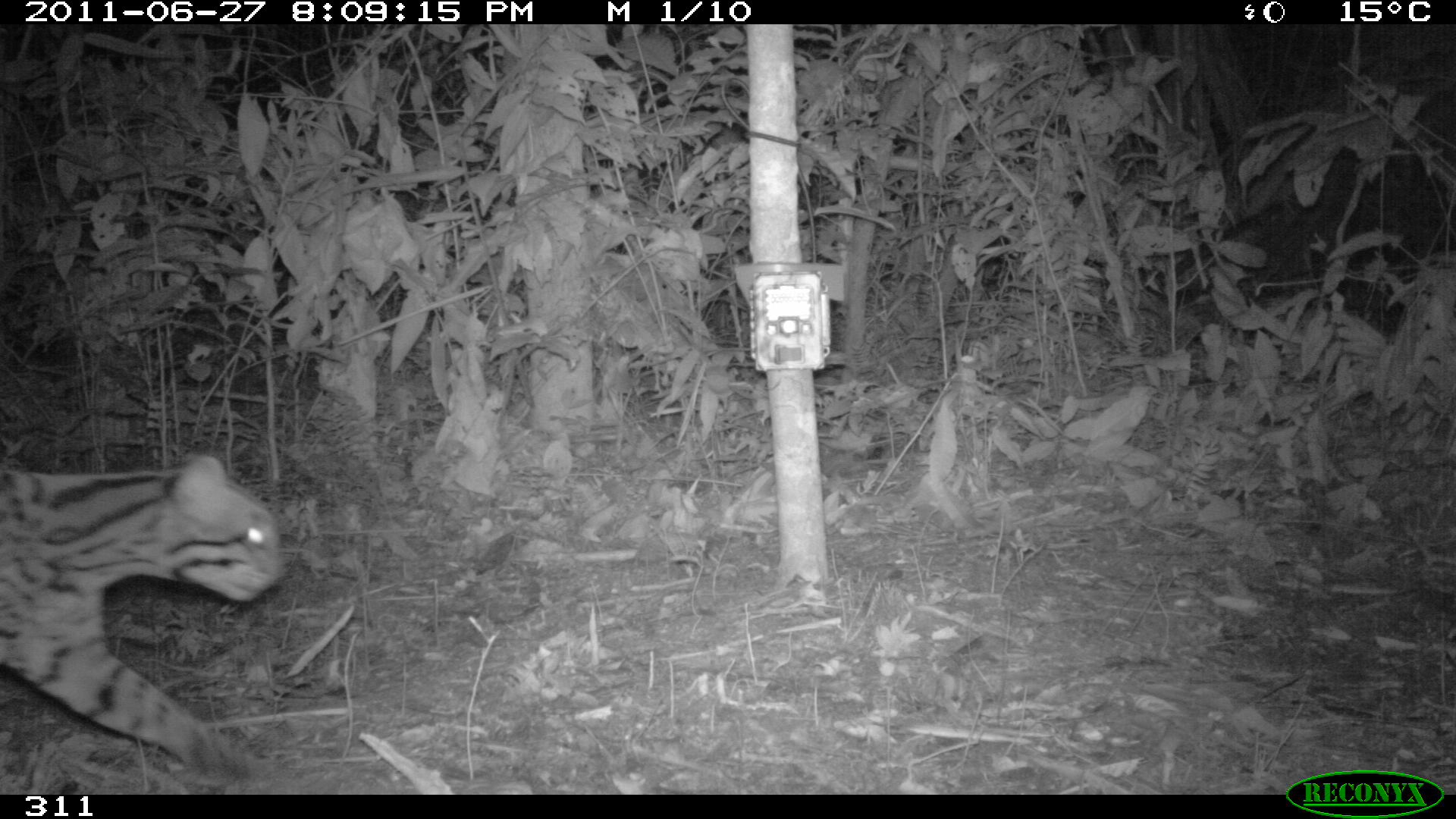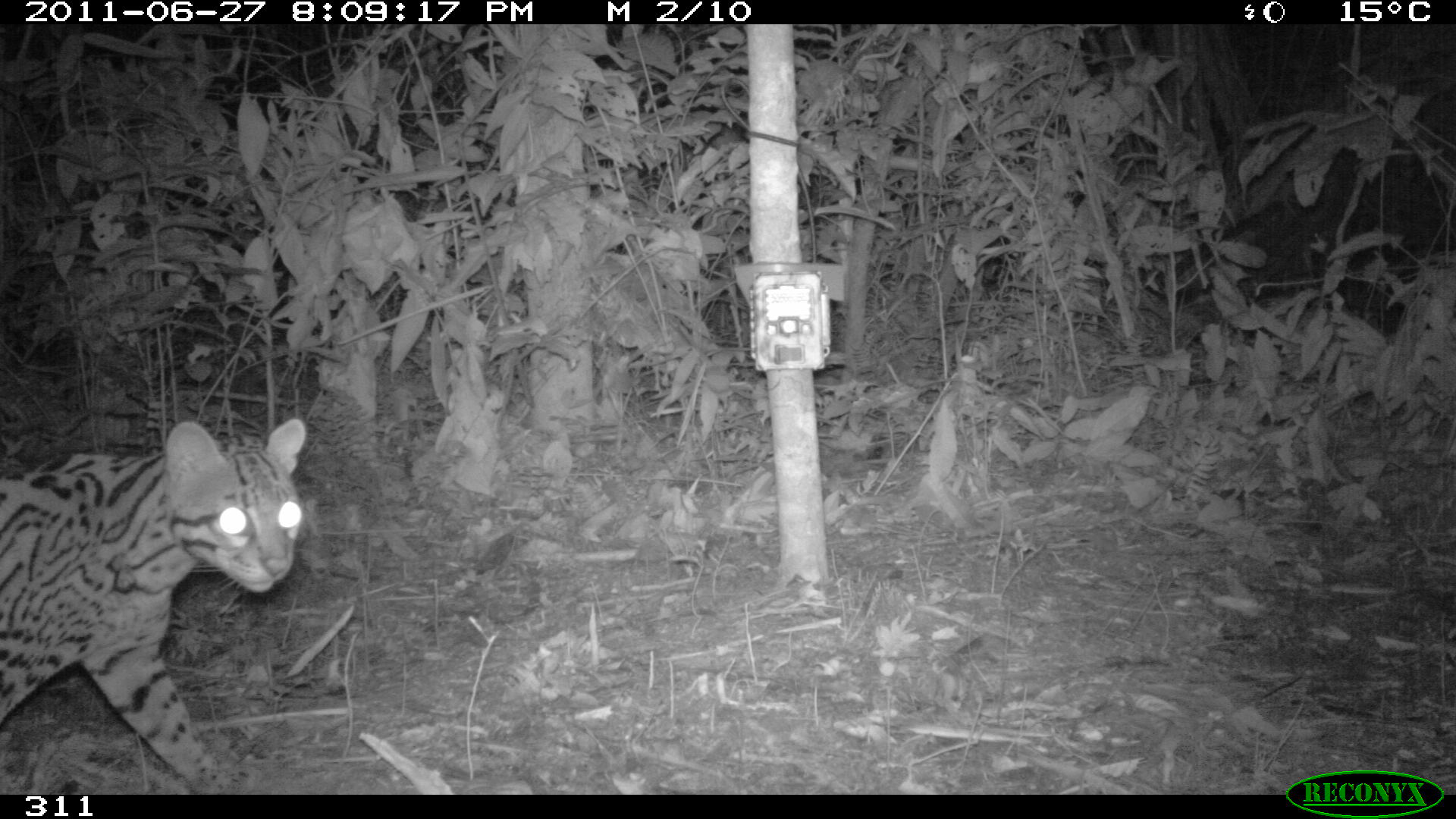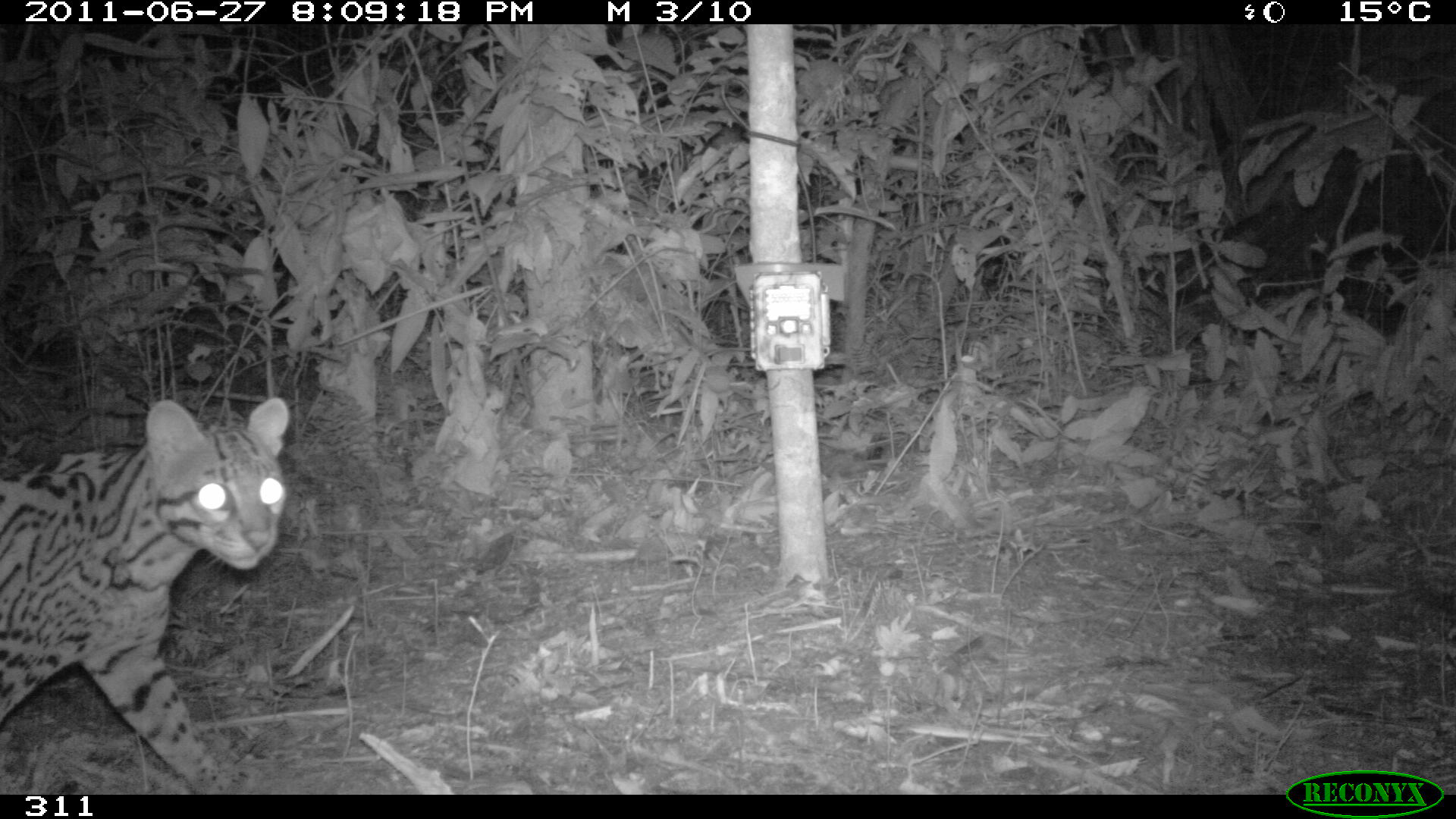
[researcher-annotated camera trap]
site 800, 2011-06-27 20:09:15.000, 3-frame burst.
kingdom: Animalia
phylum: Chordata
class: Mammalia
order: Carnivora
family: Felidae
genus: Leopardus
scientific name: Leopardus pardalis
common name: ocelot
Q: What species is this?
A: Leopardus pardalis (ocelot).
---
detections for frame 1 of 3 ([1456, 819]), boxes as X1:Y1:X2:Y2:
leopardus pardalis: 0:452:285:790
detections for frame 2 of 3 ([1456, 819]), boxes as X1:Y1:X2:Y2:
leopardus pardalis: 0:418:305:793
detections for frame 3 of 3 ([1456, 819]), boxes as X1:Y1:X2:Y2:
leopardus pardalis: 0:396:289:793